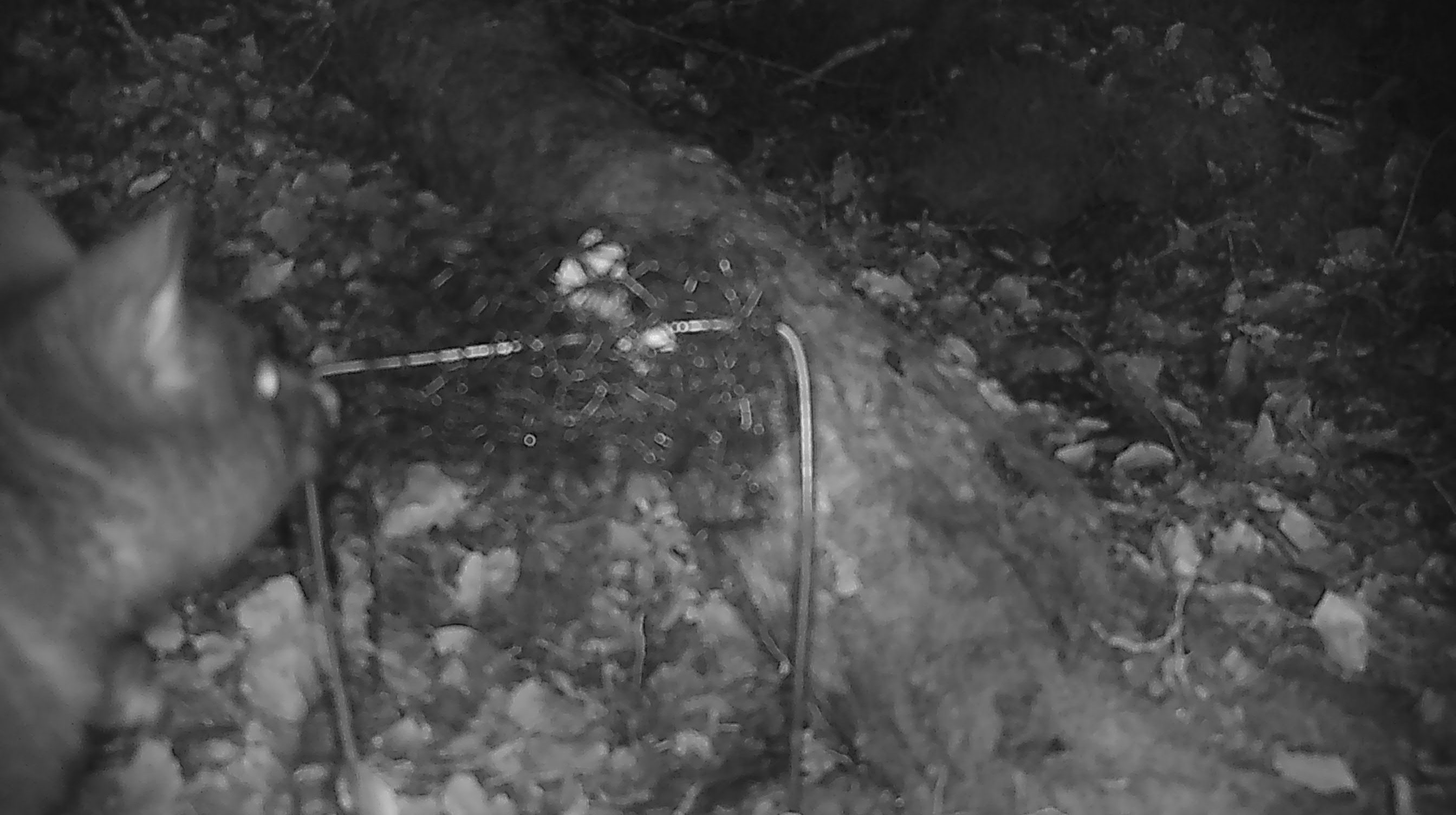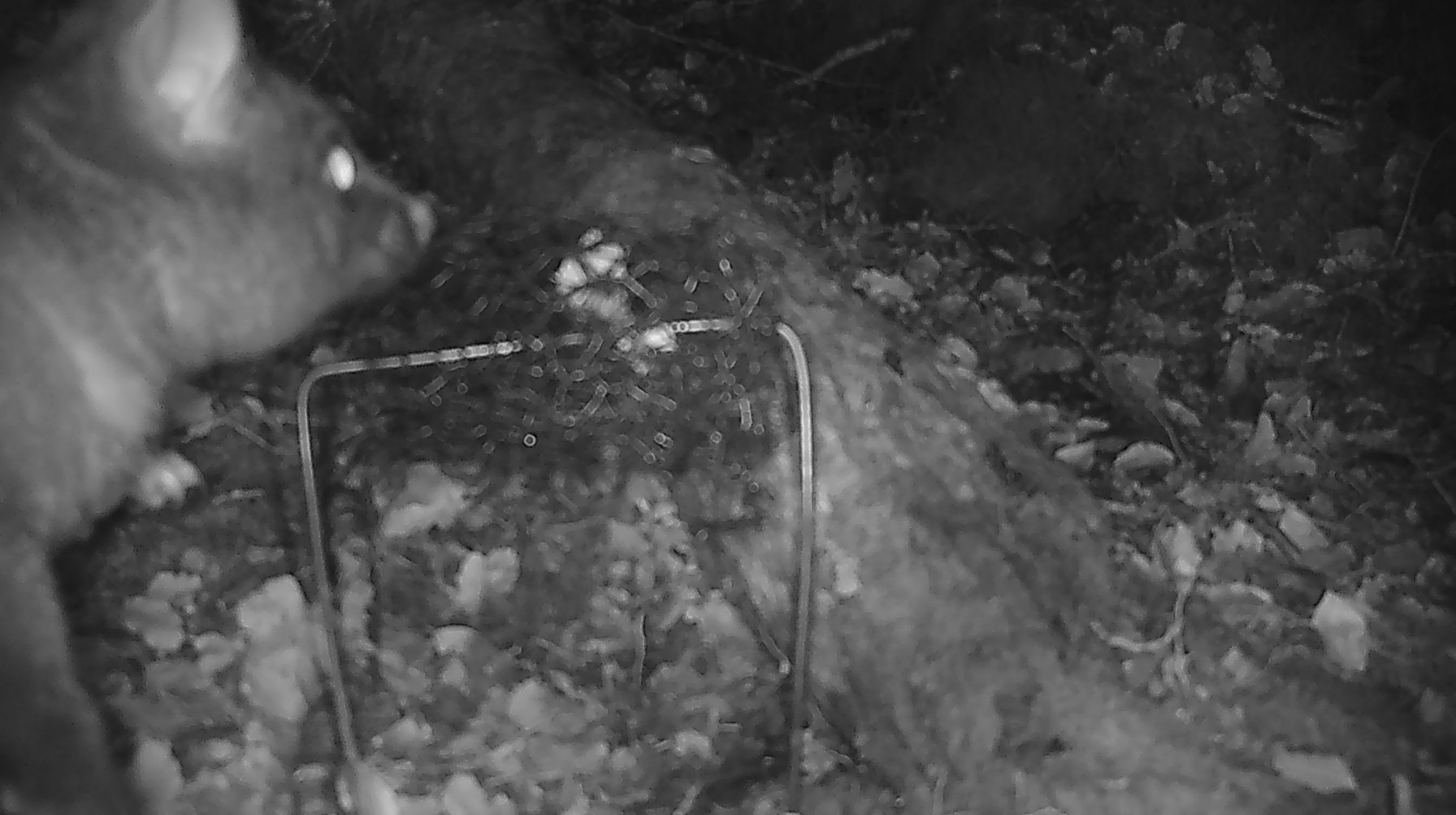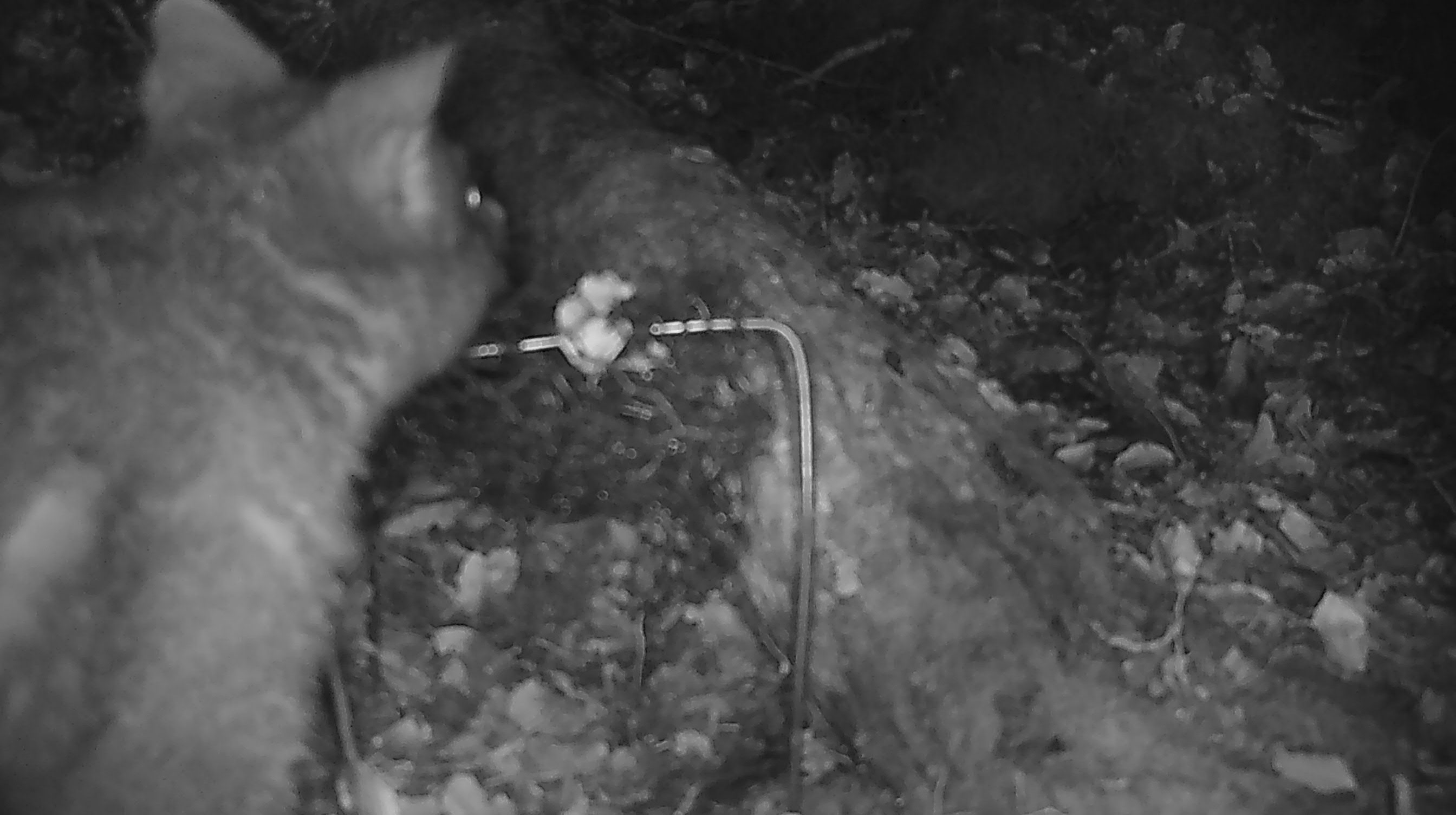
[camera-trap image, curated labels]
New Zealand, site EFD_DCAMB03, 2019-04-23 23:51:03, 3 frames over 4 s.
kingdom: Animalia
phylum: Chordata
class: Mammalia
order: Diprotodontia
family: Phalangeridae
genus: Trichosurus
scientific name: Trichosurus vulpecula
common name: common brushtail possum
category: possum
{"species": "possum (common brushtail possum) (Trichosurus vulpecula)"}